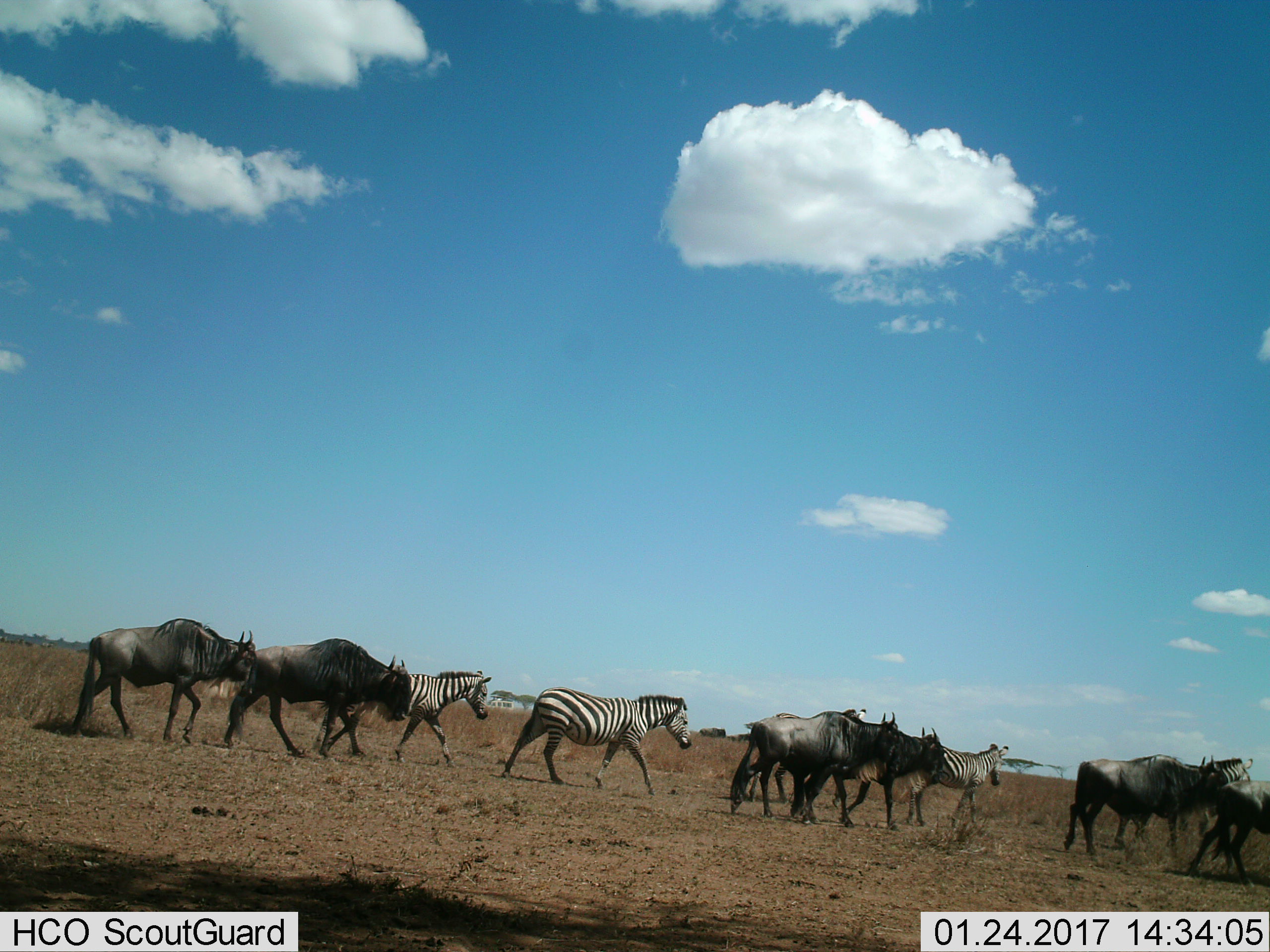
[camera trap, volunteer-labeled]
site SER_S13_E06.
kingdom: Animalia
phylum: Chordata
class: Mammalia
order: Artiodactyla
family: Bovidae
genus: Connochaetes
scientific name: Connochaetes taurinus taurinus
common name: blue wildebeest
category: wildebeestblue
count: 6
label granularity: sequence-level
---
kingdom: Animalia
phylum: Chordata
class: Mammalia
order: Perissodactyla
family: Equidae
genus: Equus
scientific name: Equus quagga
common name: plains zebra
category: zebraplains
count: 4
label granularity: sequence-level